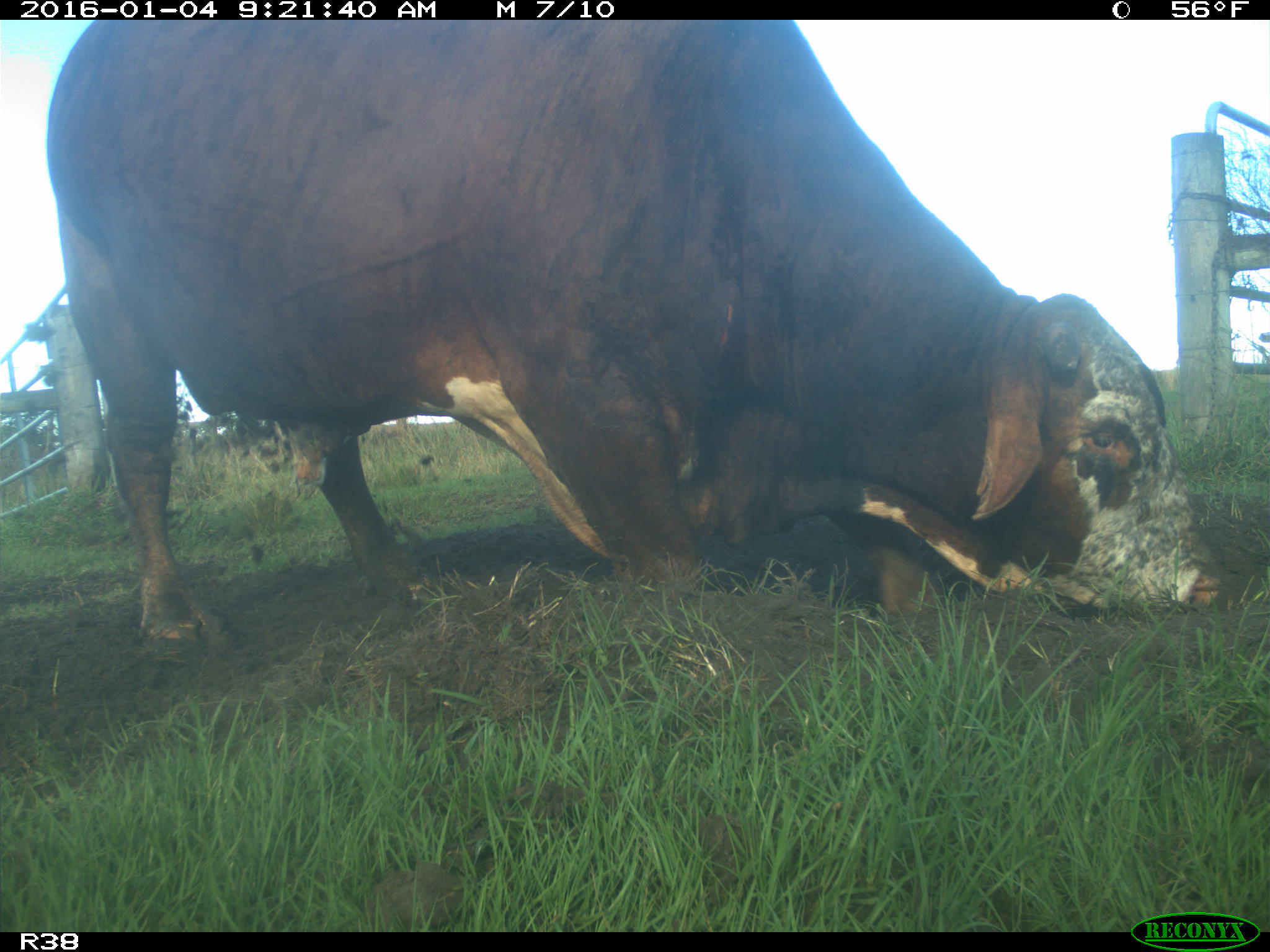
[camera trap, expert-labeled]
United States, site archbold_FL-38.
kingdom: Animalia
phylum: Chordata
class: Mammalia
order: Artiodactyla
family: Bovidae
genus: Bos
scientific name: Bos taurus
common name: domestic cow